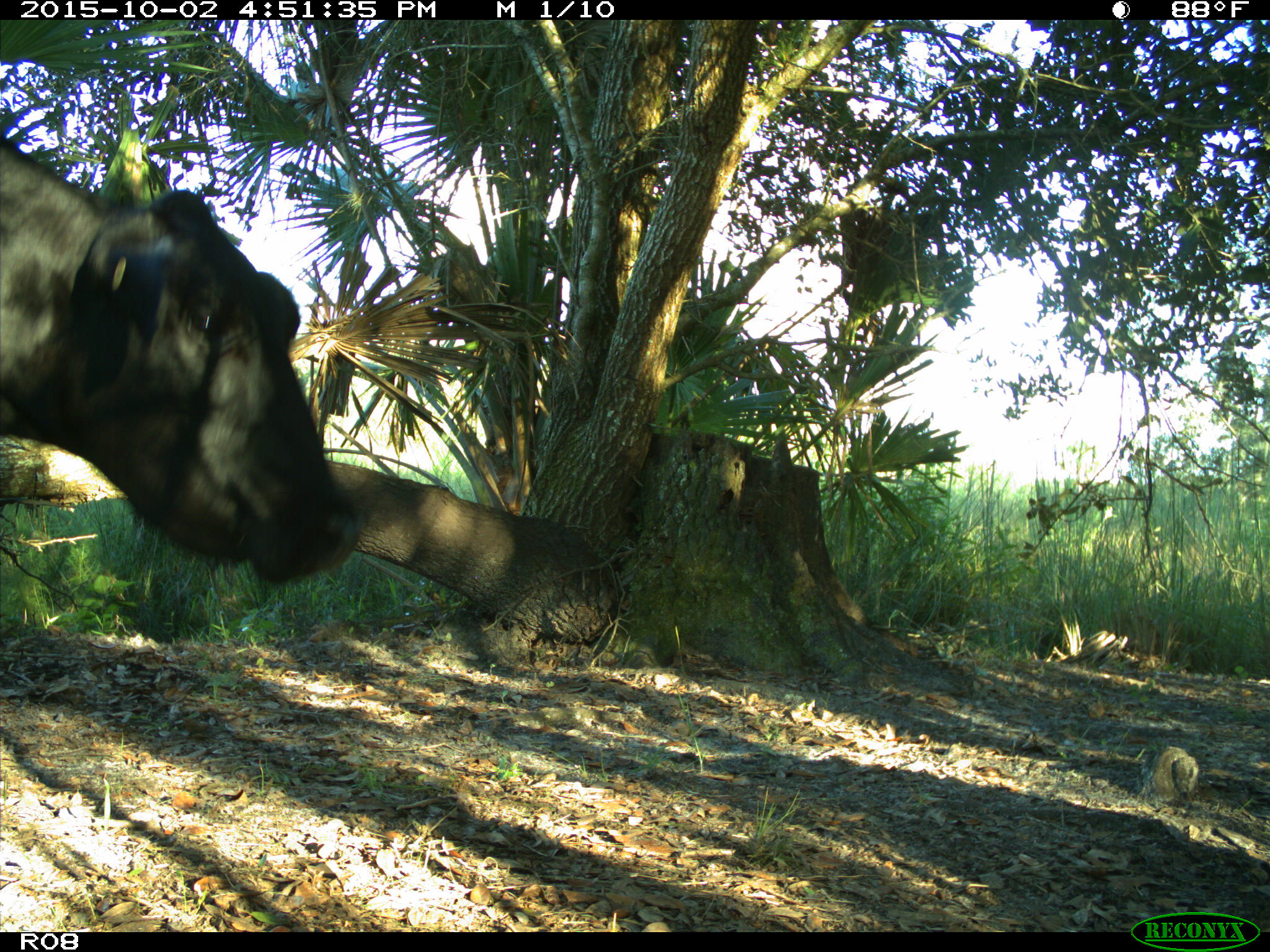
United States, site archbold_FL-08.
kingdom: Animalia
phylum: Chordata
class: Mammalia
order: Artiodactyla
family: Bovidae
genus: Bos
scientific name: Bos taurus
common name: domestic cow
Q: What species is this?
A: Bos taurus (domestic cow).